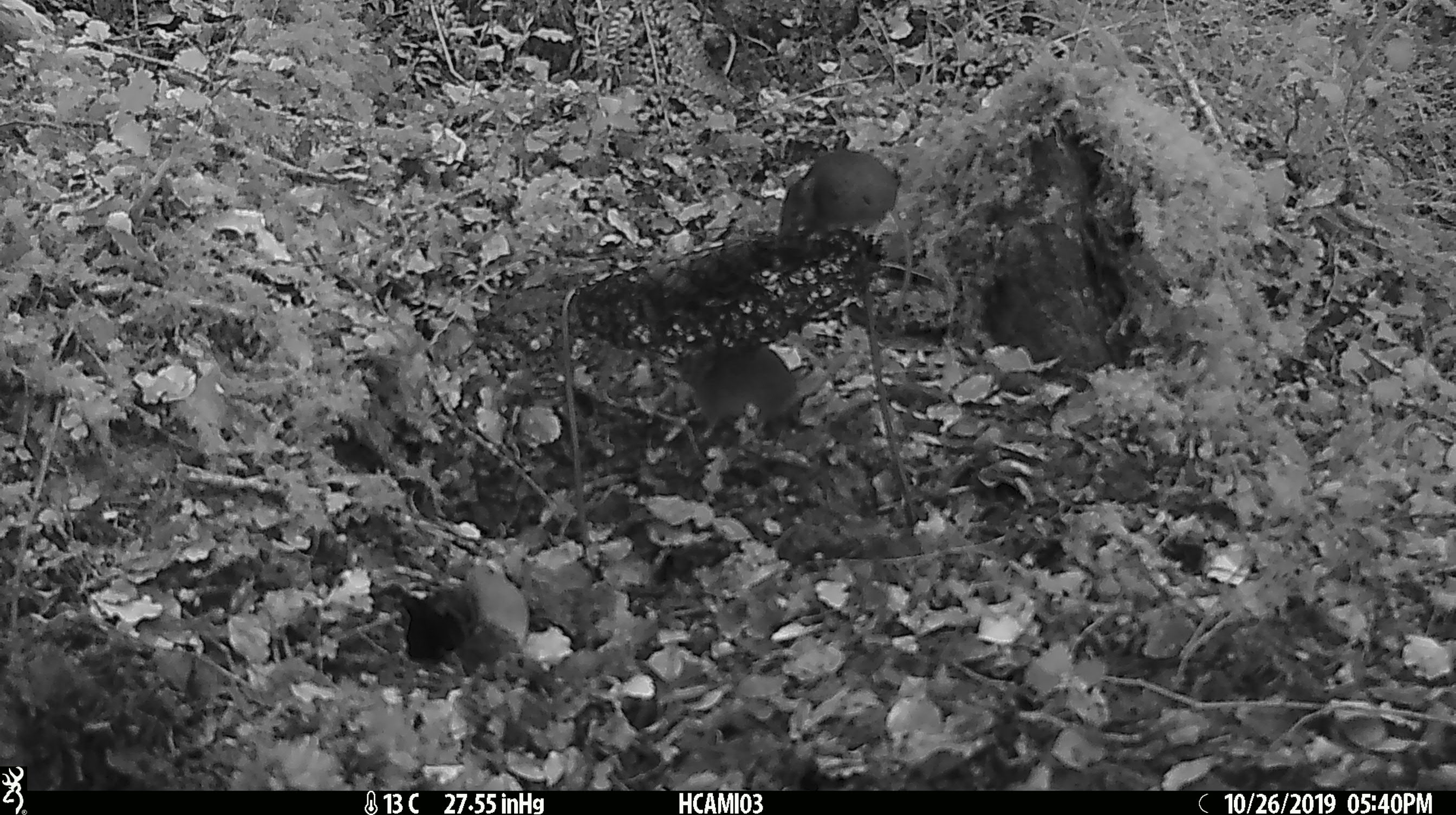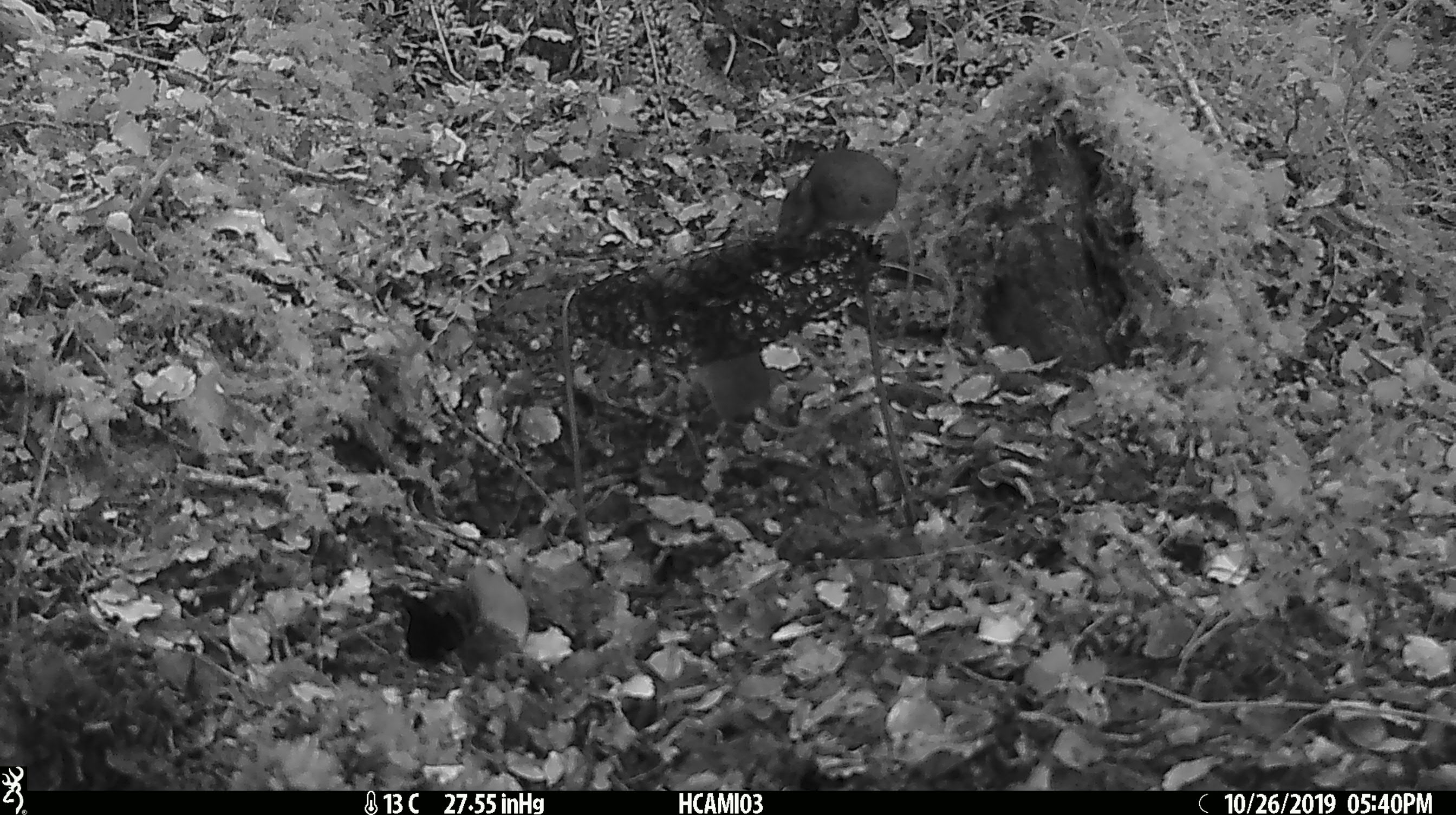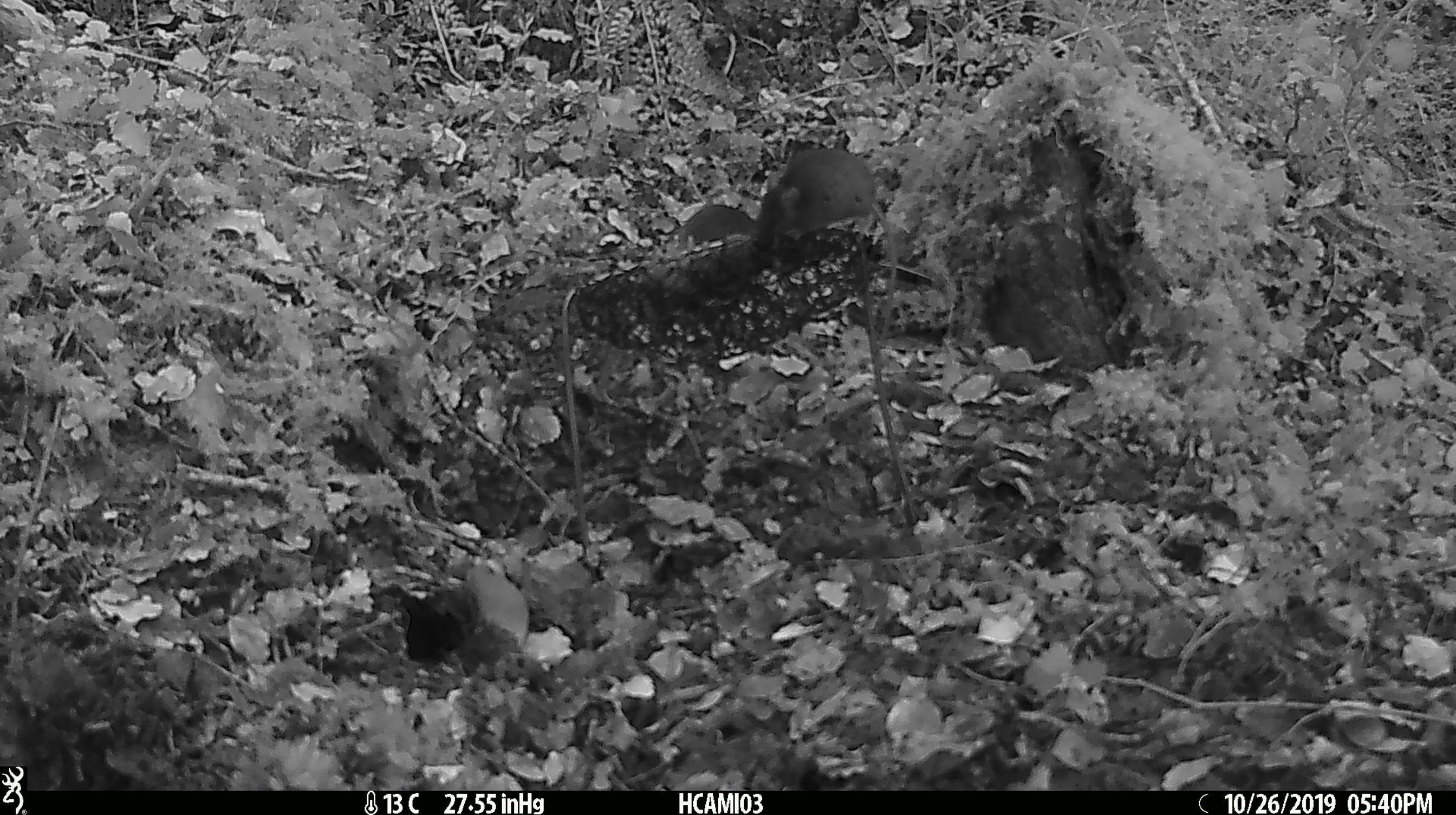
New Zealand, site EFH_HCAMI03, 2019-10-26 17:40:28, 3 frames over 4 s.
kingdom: Animalia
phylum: Chordata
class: Mammalia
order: Rodentia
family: Muridae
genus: Mus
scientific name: Mus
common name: mouse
Mouse (Mus).